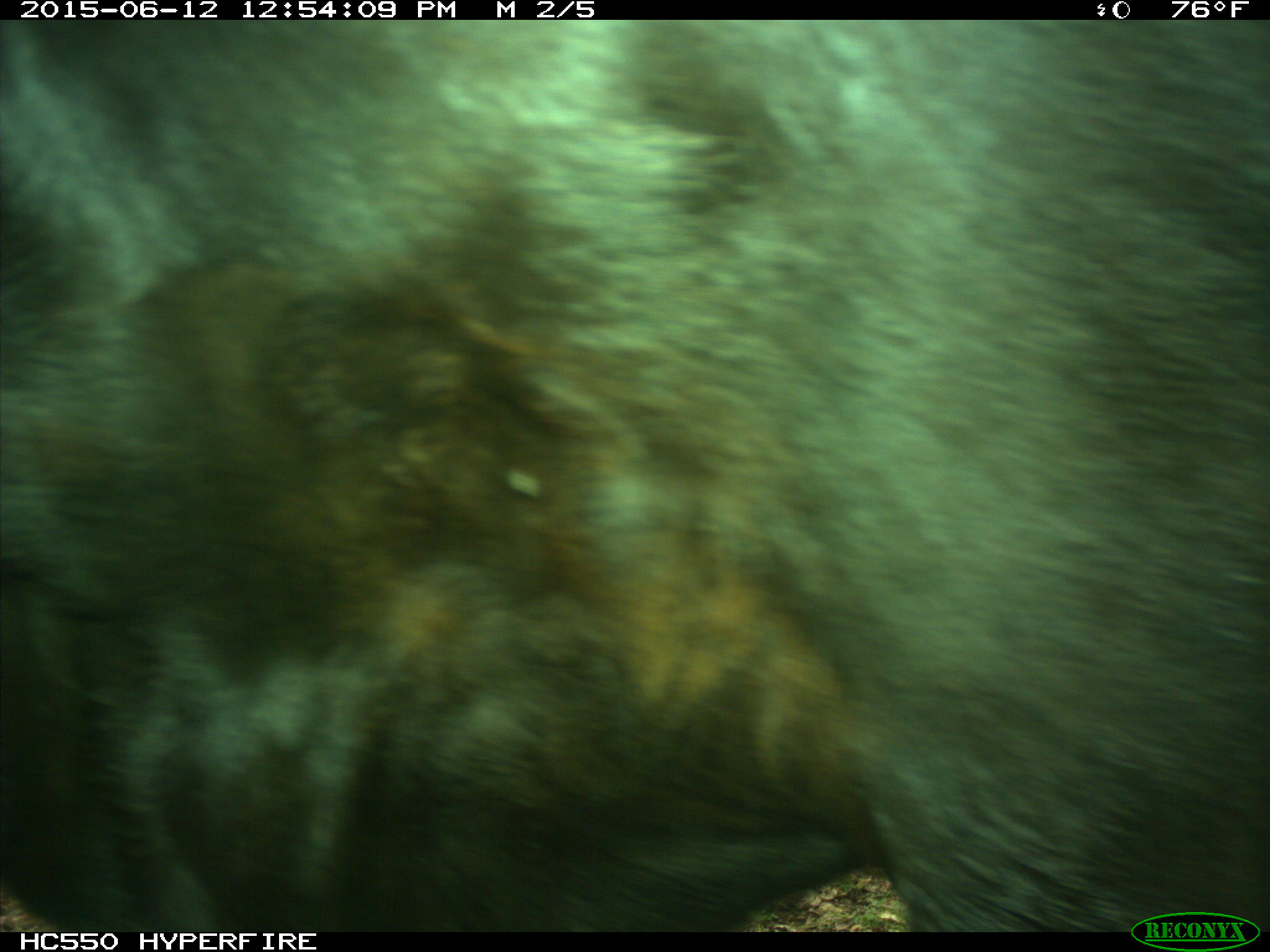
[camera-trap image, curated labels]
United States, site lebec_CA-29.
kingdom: Animalia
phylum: Chordata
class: Mammalia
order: Artiodactyla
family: Bovidae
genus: Bos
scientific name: Bos taurus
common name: domestic cow